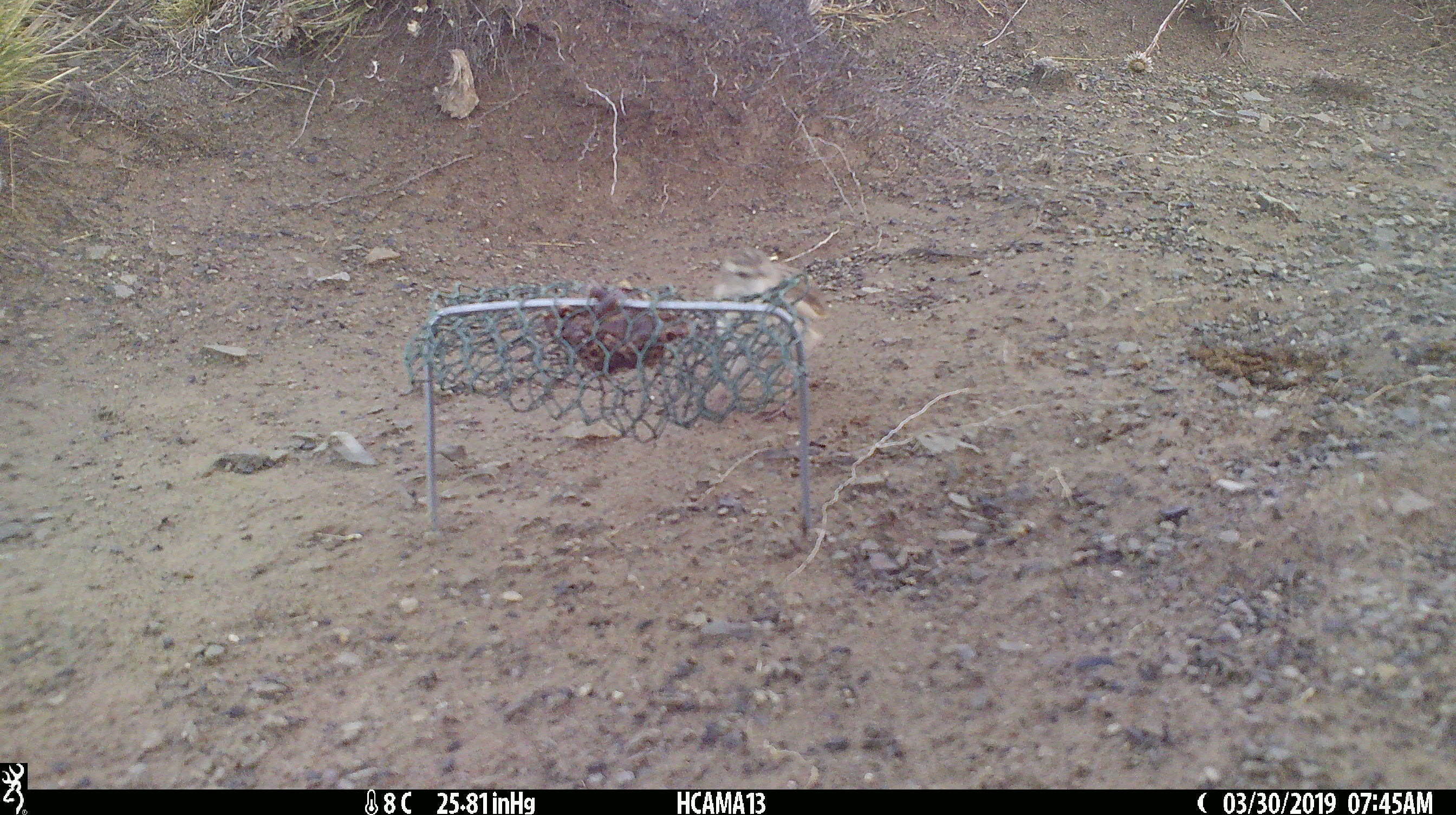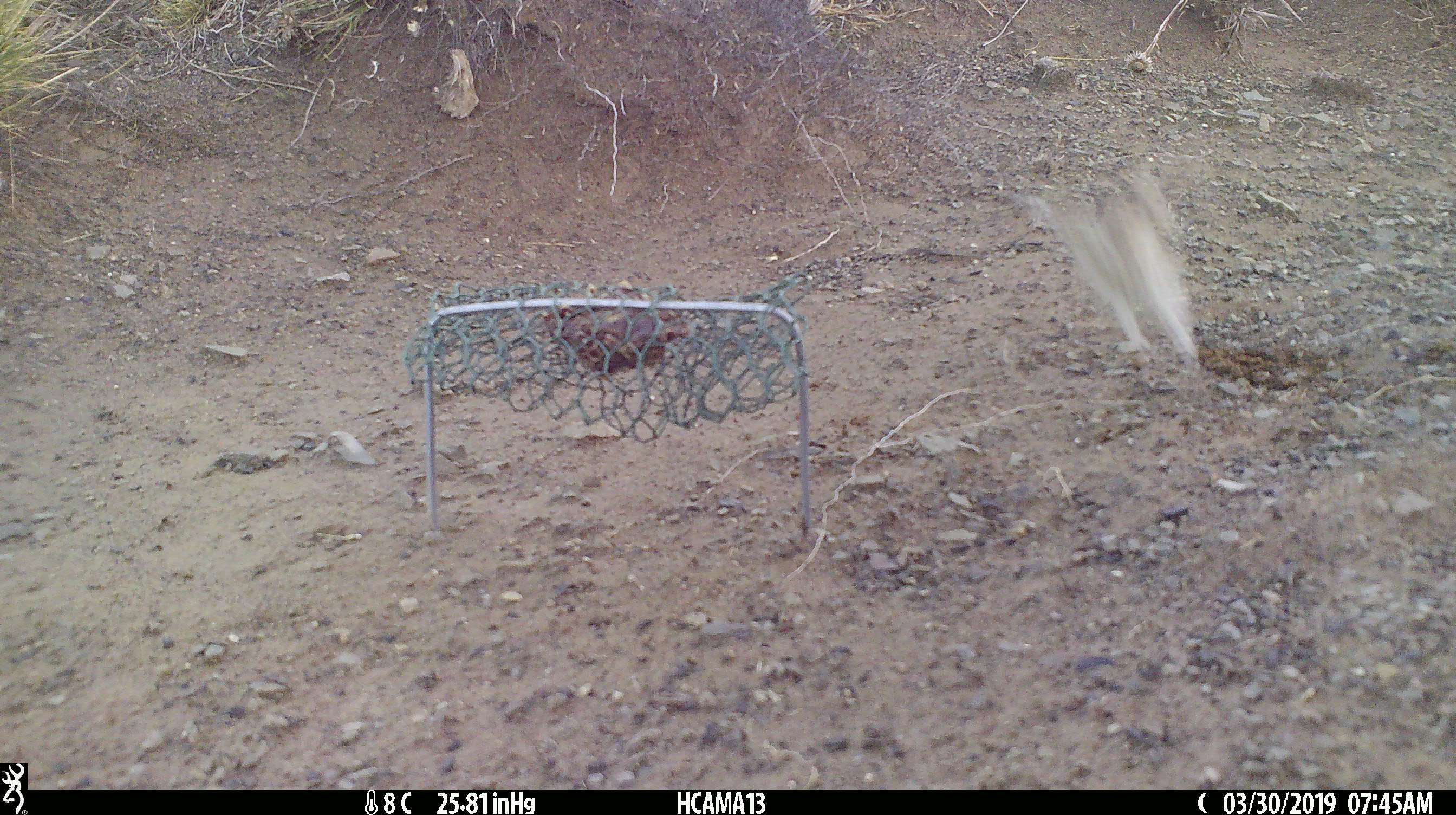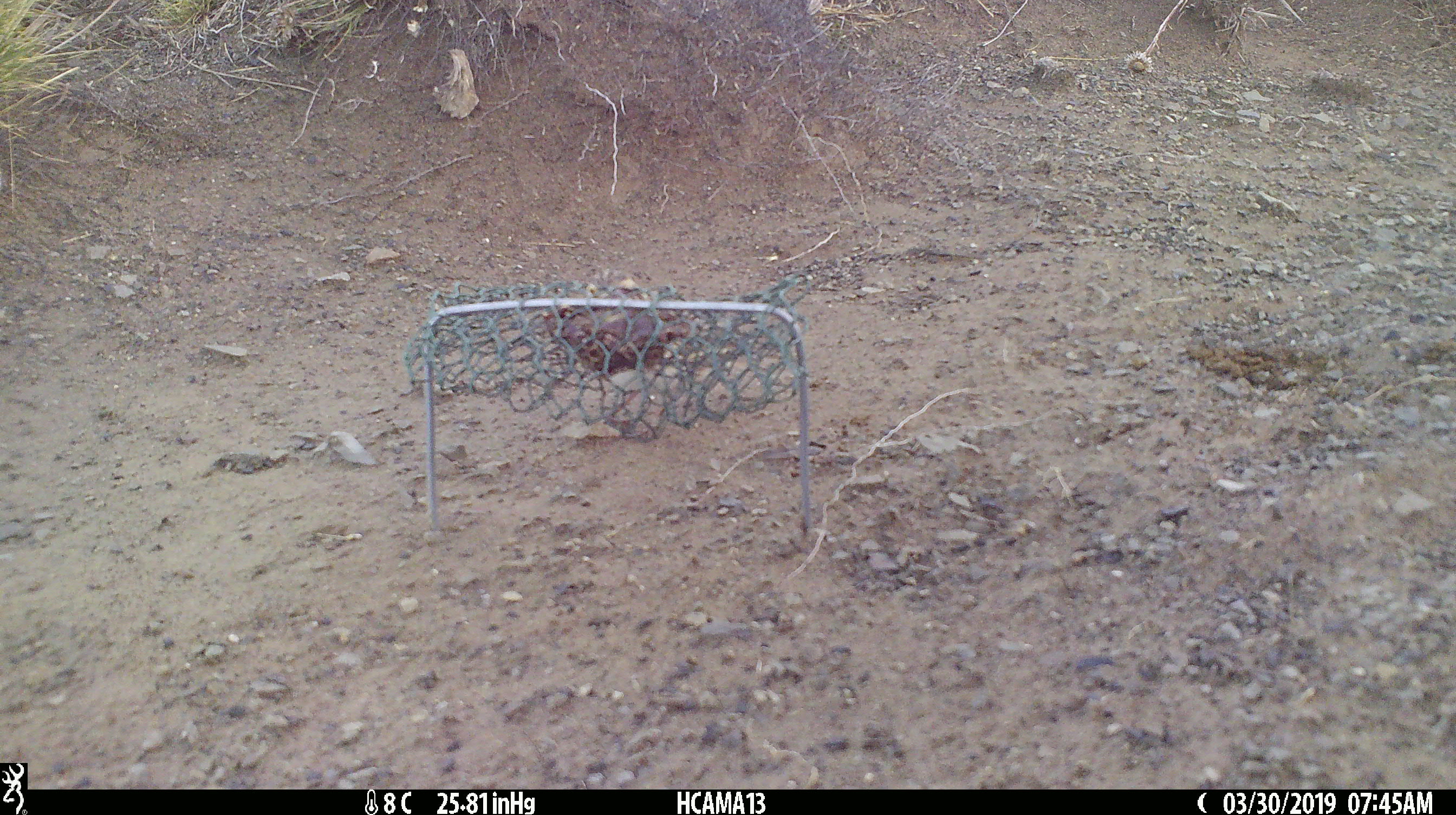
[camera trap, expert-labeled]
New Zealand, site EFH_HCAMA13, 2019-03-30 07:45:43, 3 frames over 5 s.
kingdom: Animalia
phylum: Chordata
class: Aves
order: Passeriformes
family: Motacillidae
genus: Anthus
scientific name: Anthus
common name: pipit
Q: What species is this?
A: Pipit (Anthus).